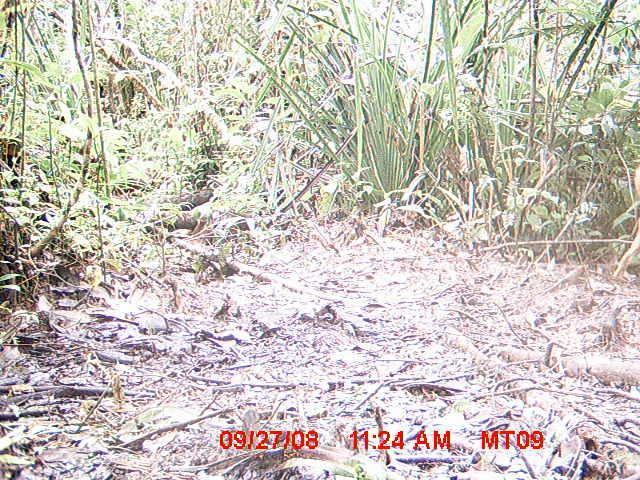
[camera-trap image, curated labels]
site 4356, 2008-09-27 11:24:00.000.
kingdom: Animalia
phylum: Chordata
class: Aves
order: Cuculiformes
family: Cuculidae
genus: Coua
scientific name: Coua serriana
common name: red-breasted coua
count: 1